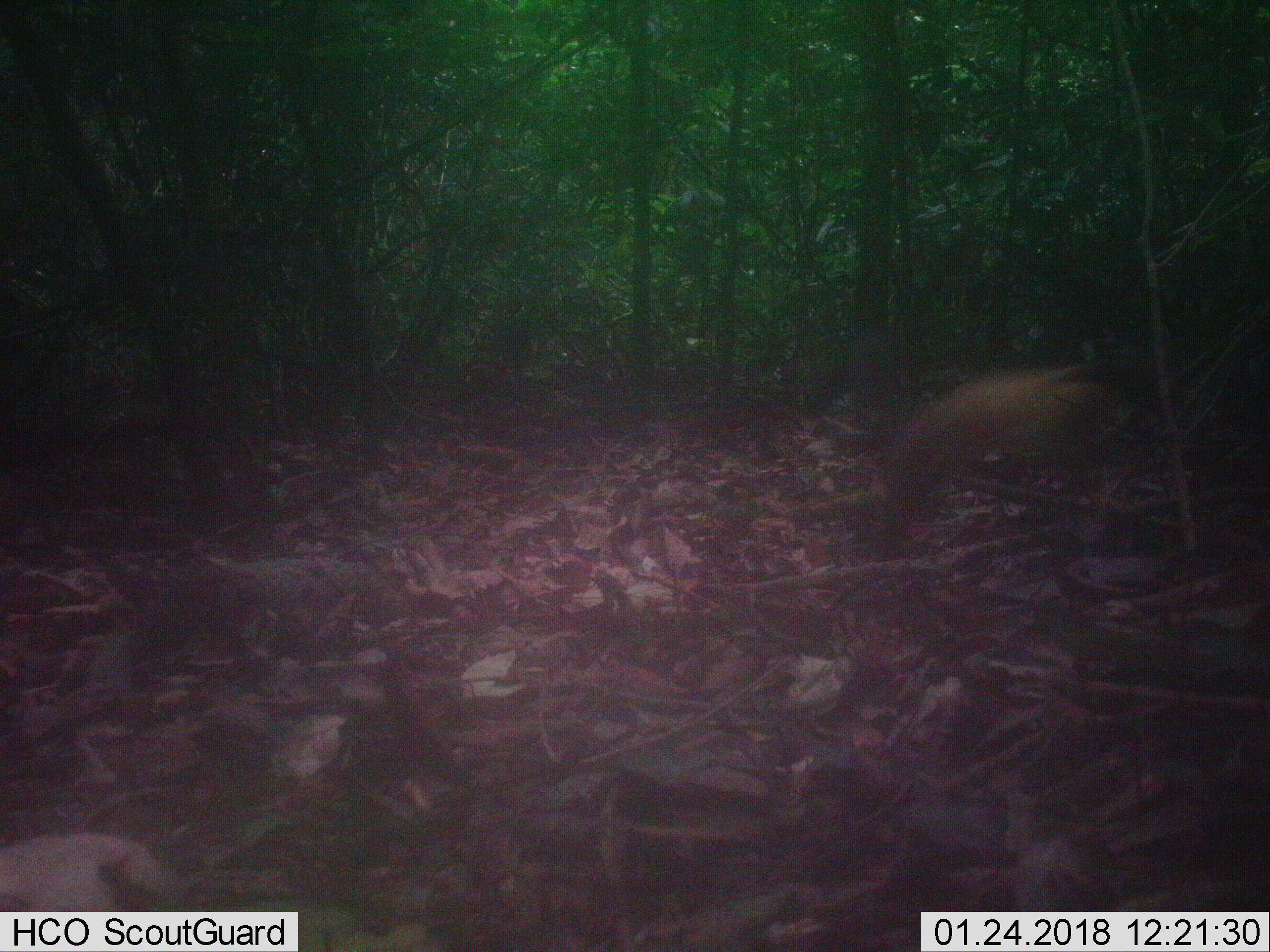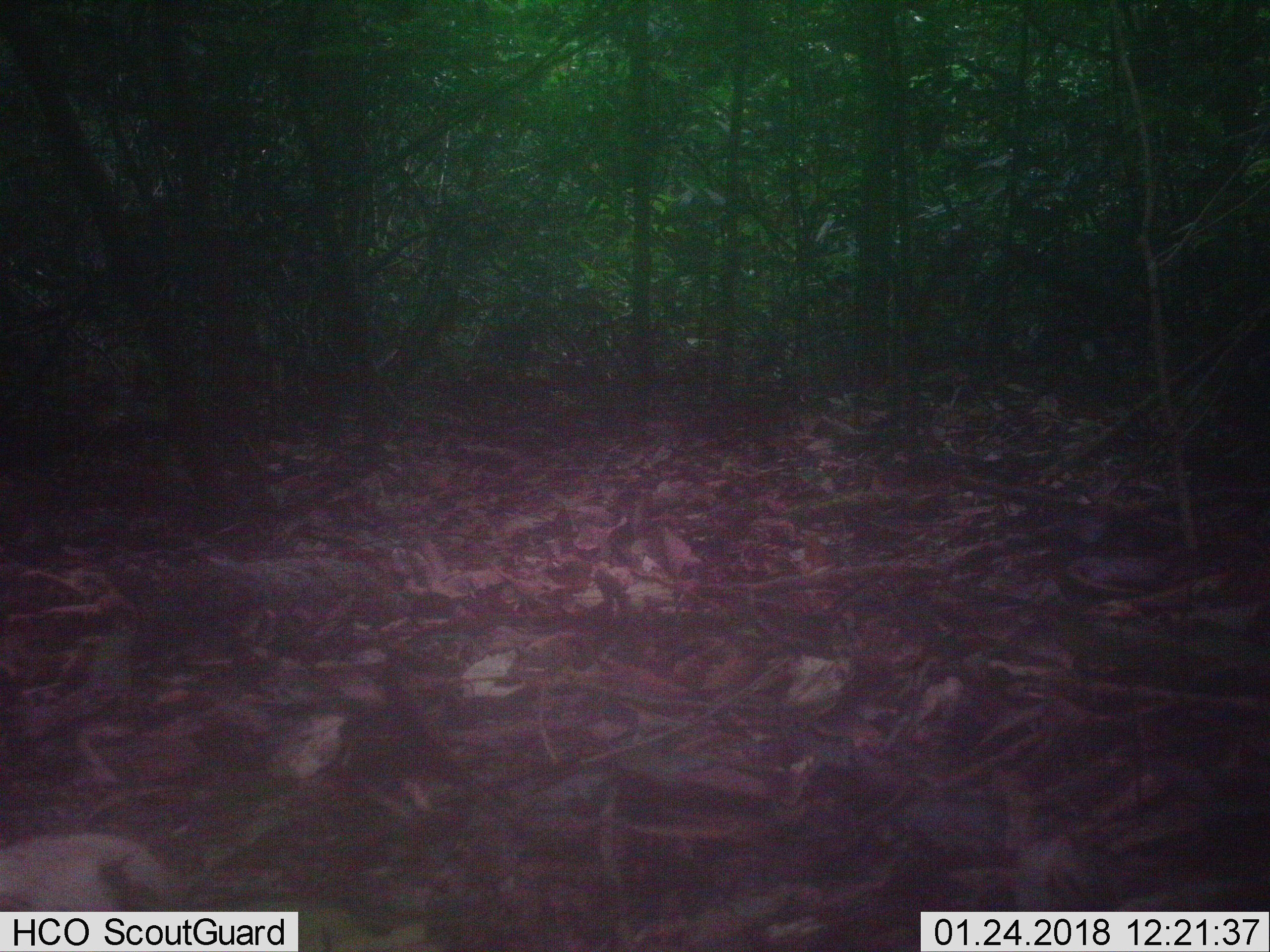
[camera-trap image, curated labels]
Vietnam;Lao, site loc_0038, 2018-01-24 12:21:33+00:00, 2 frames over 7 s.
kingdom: Animalia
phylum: Chordata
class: Mammalia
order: Carnivora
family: Mustelidae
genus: Martes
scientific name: Martes flavigula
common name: yellow-throated marten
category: yellow throated marten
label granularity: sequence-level